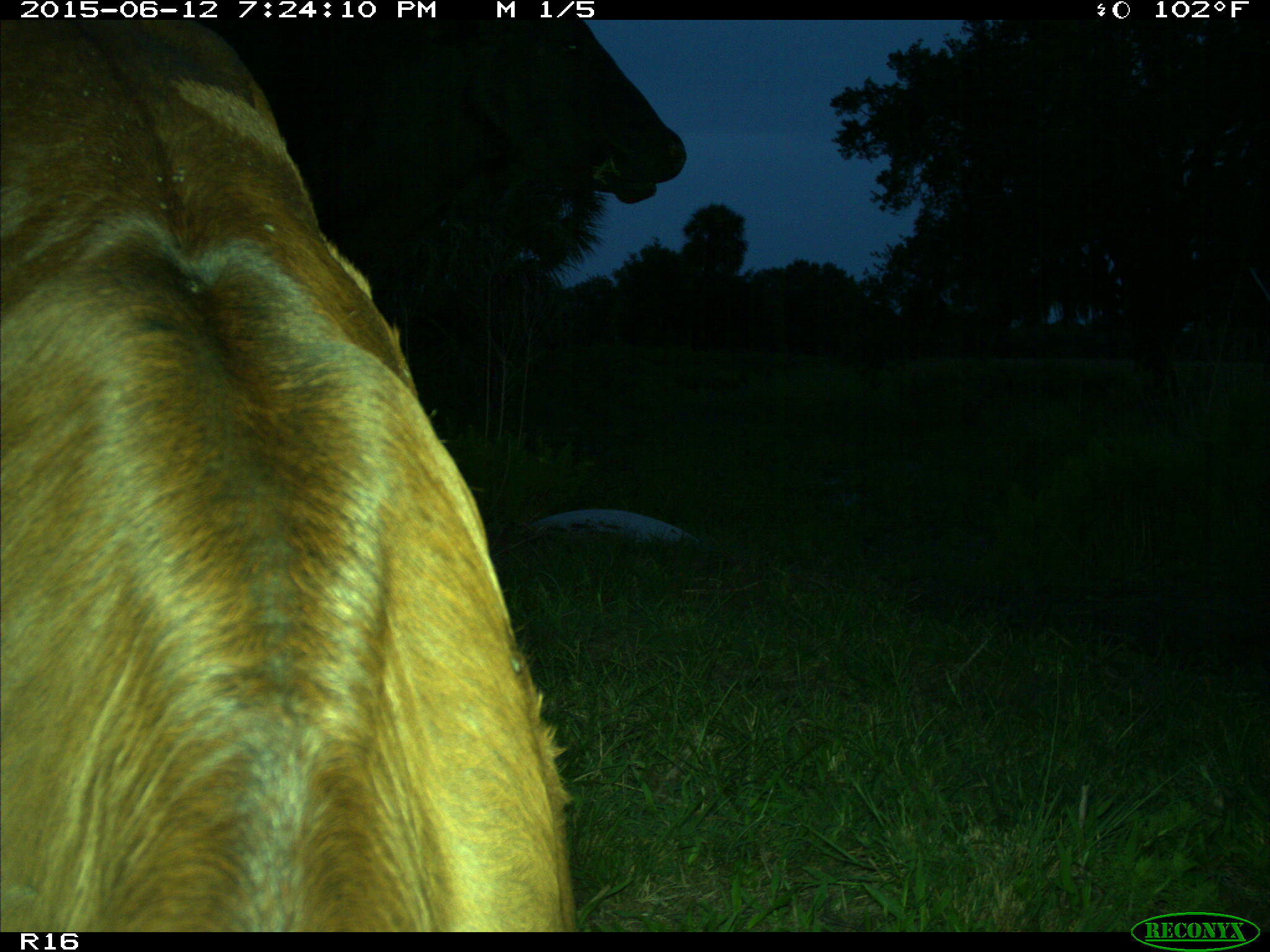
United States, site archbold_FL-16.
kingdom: Animalia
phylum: Chordata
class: Mammalia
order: Artiodactyla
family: Bovidae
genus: Bos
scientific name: Bos taurus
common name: domestic cow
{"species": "Bos taurus (domestic cow)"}